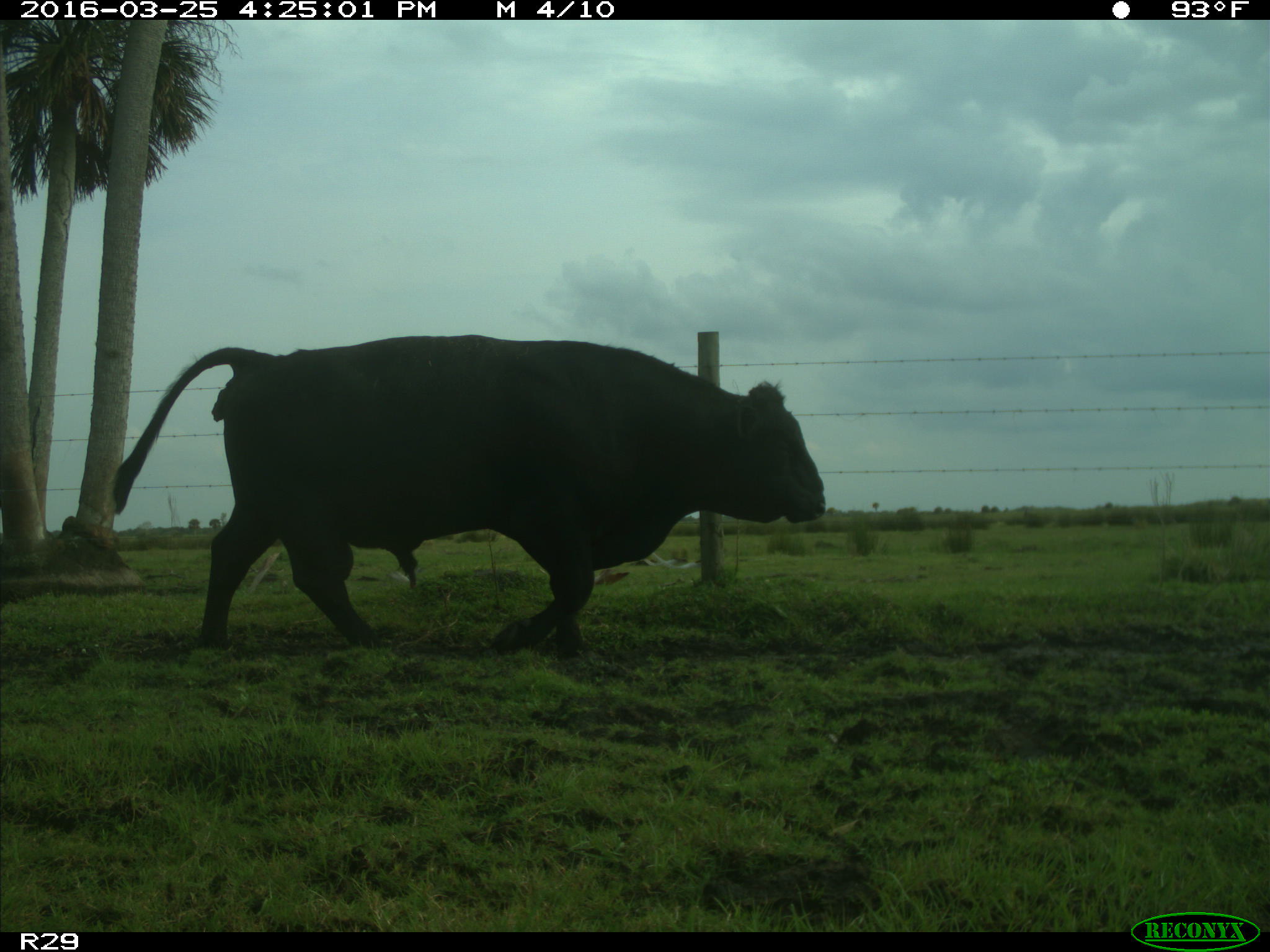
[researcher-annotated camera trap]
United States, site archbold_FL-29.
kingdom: Animalia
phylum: Chordata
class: Mammalia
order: Artiodactyla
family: Bovidae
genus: Bos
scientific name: Bos taurus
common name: domestic cow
Bos taurus (domestic cow).